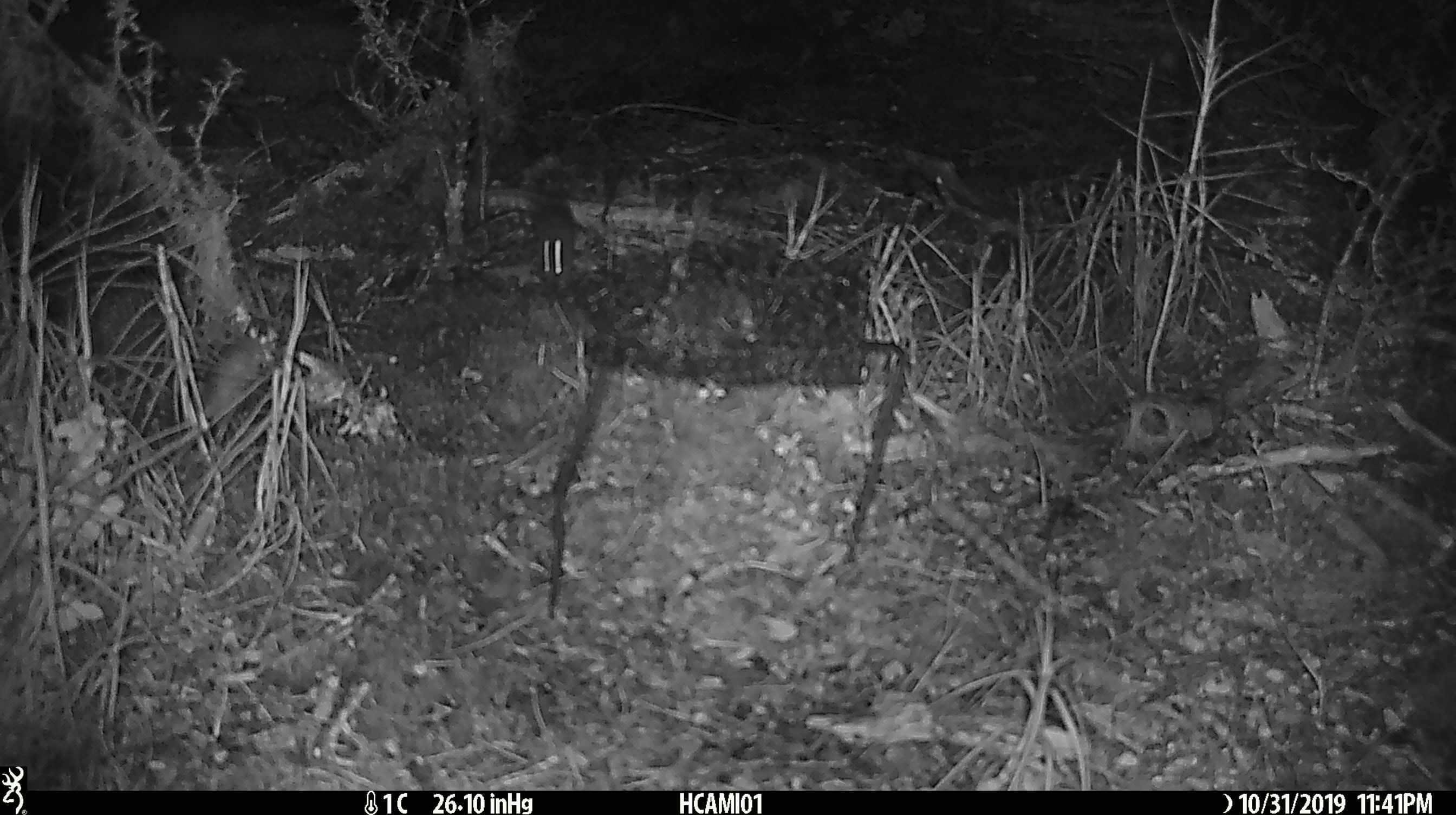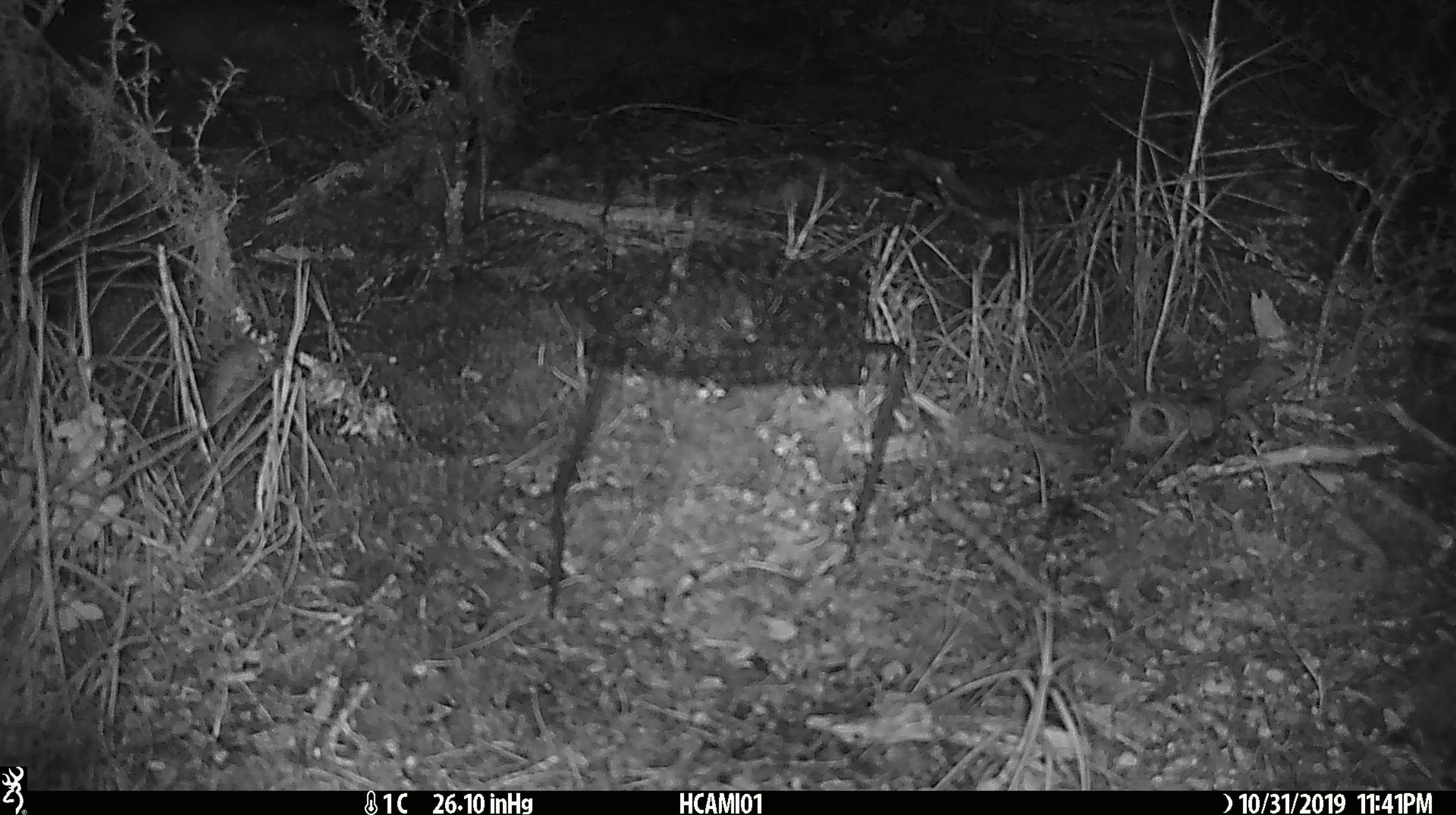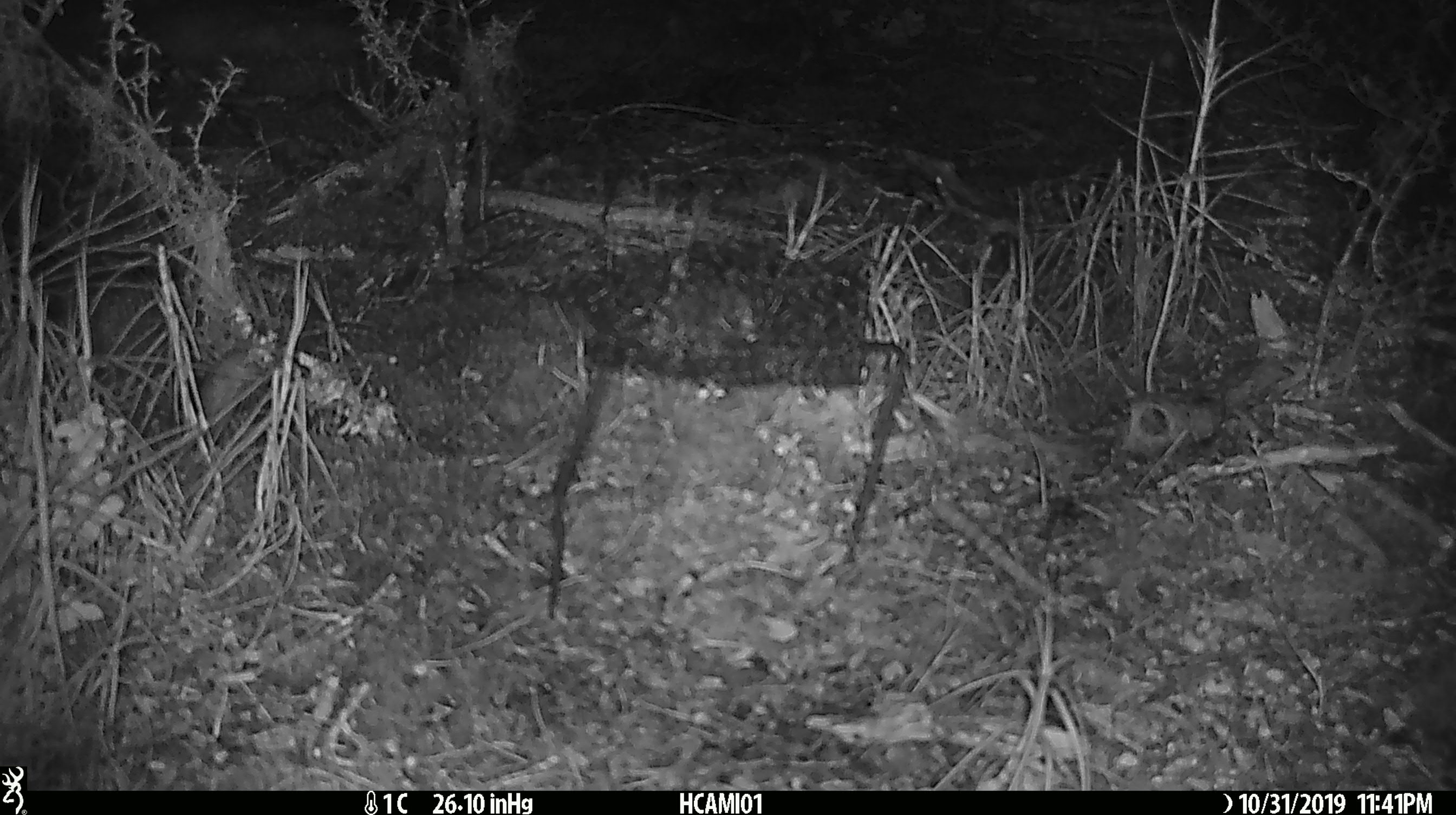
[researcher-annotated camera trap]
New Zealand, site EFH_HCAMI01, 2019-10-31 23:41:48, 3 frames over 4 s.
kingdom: Animalia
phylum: Chordata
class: Mammalia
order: Rodentia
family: Muridae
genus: Mus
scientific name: Mus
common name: mouse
Mouse (Mus).